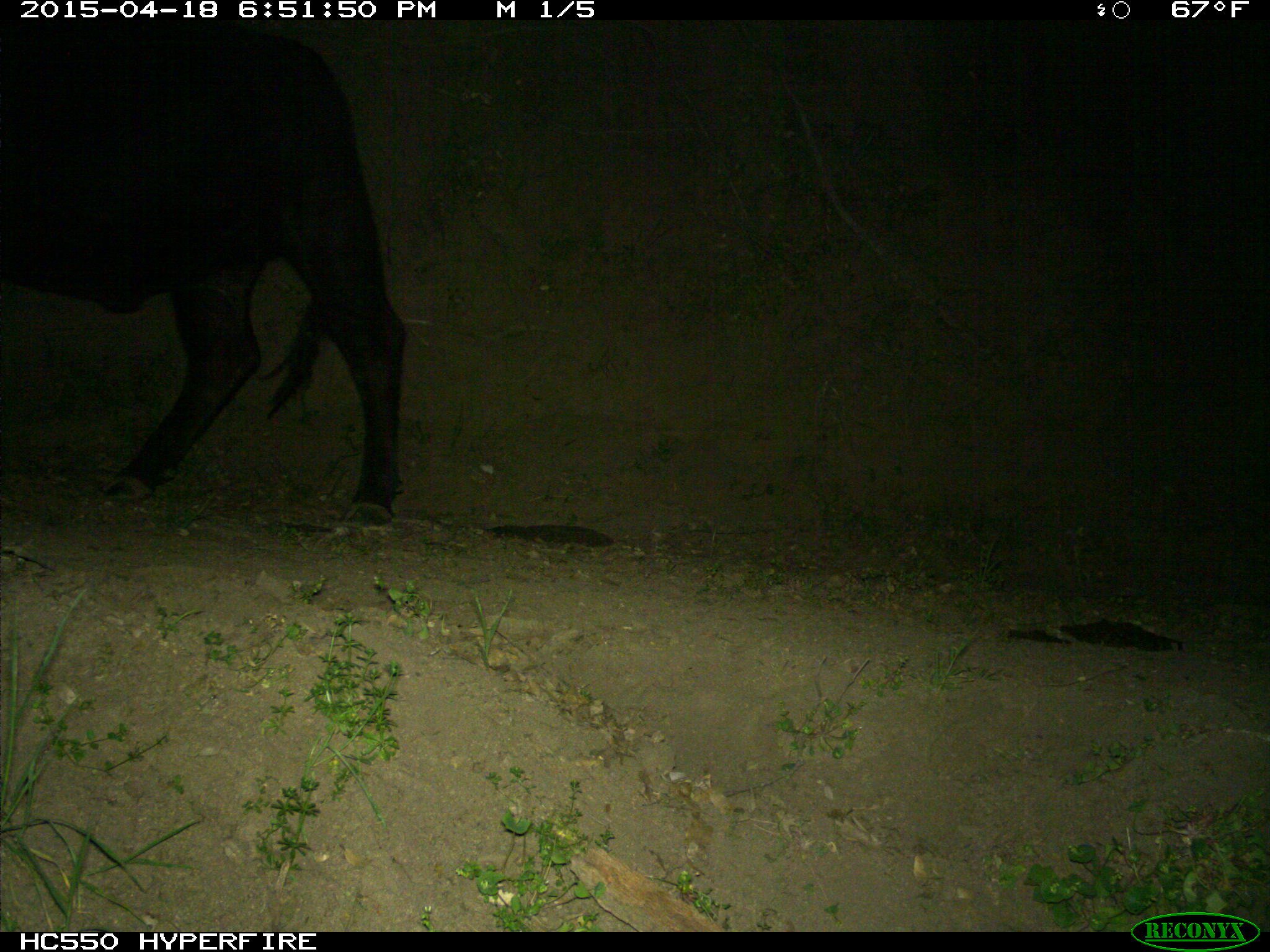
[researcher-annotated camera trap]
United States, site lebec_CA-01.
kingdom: Animalia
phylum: Chordata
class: Mammalia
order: Artiodactyla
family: Bovidae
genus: Bos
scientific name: Bos taurus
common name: domestic cow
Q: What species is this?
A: Bos taurus (domestic cow).